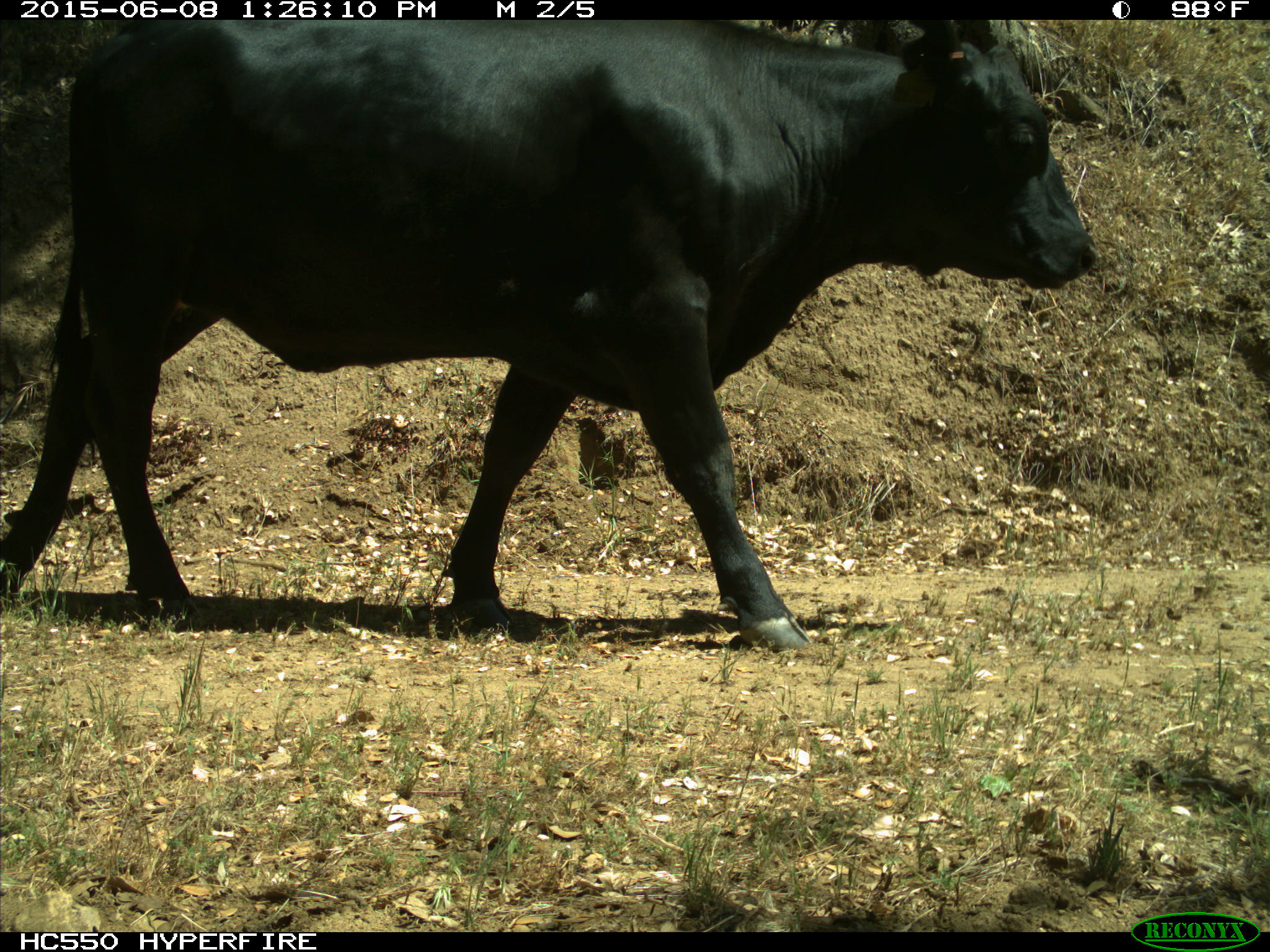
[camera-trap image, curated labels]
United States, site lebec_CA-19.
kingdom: Animalia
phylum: Chordata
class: Mammalia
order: Artiodactyla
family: Bovidae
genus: Bos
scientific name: Bos taurus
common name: domestic cow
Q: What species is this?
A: Bos taurus (domestic cow).